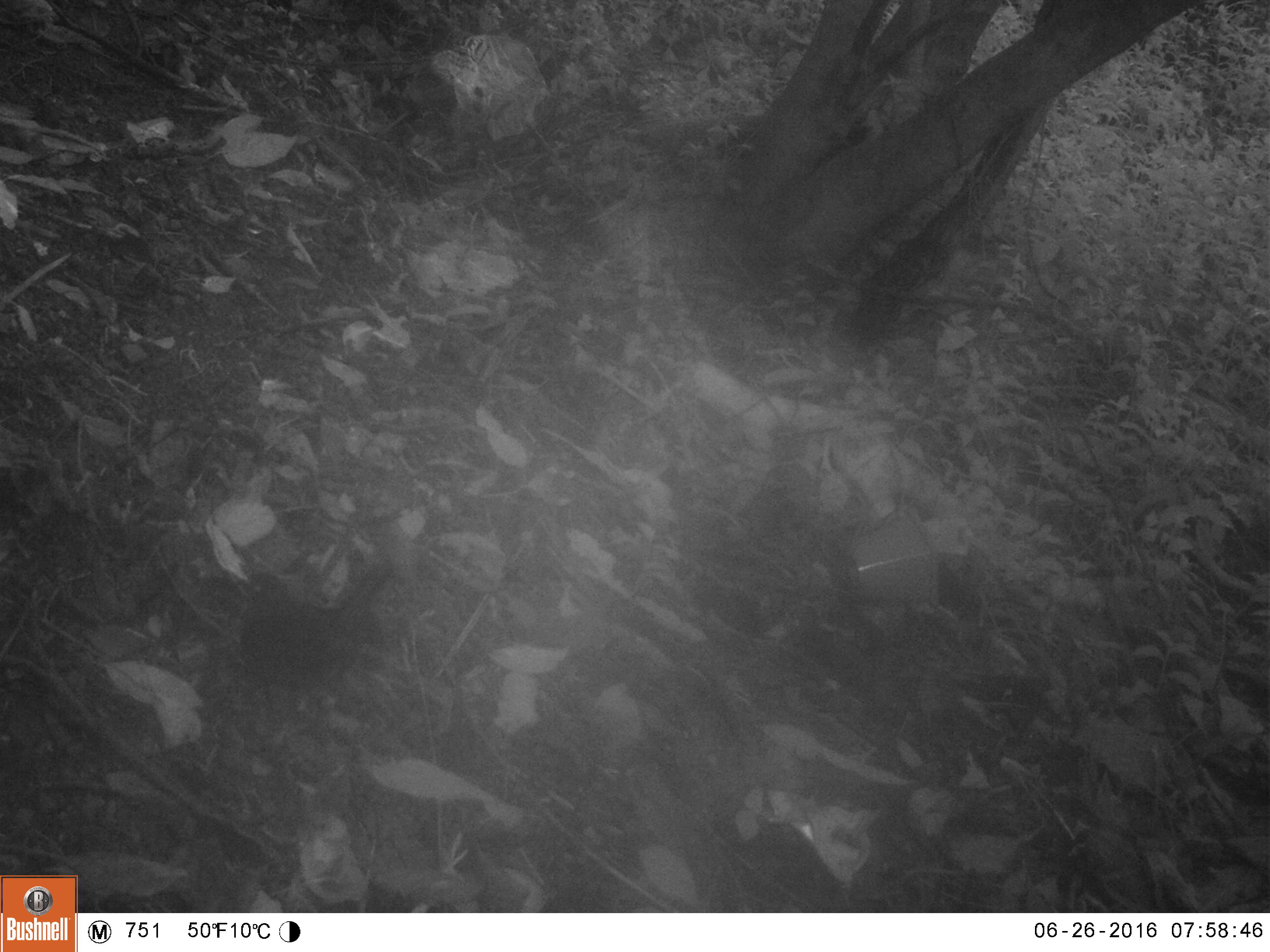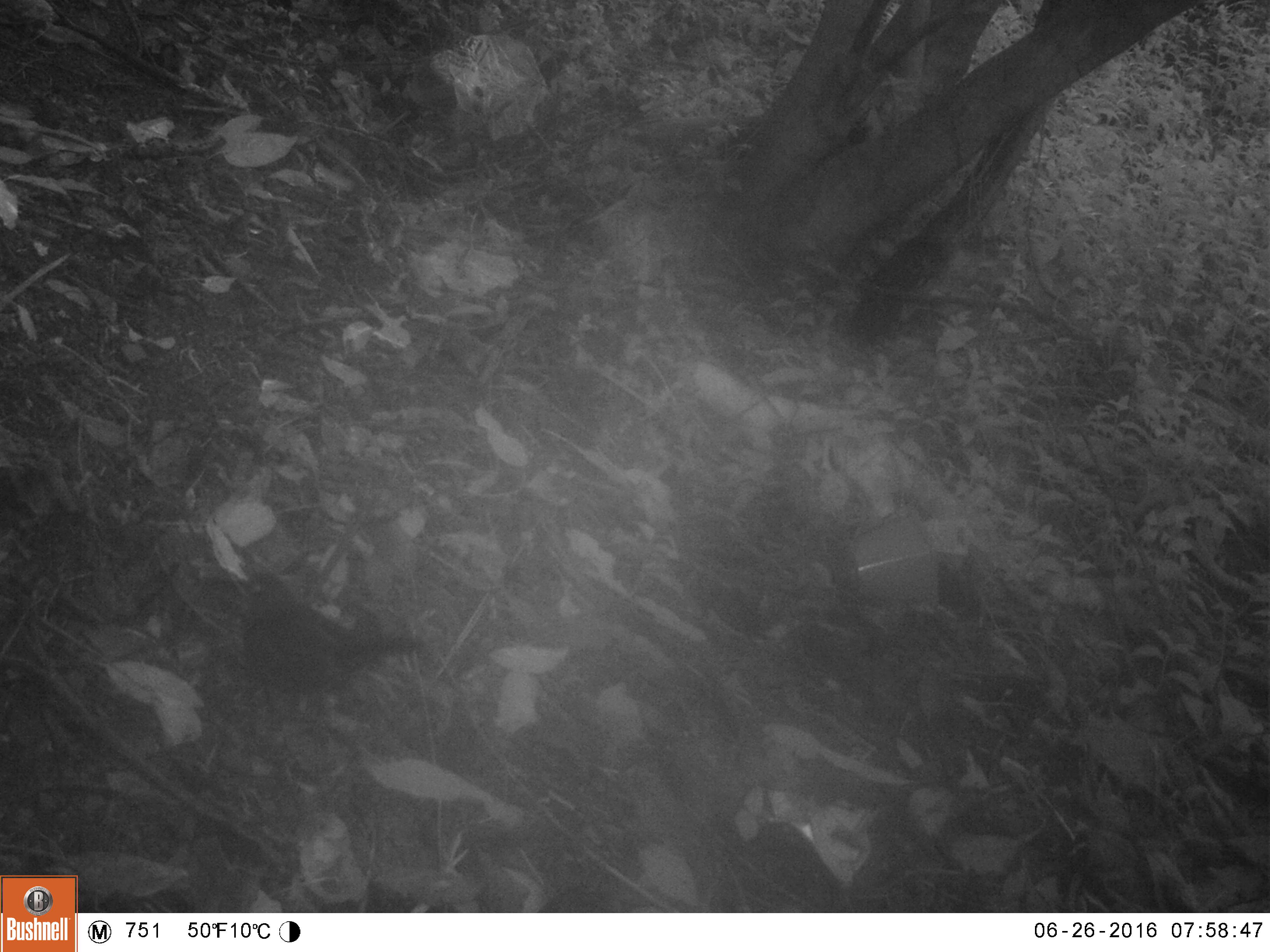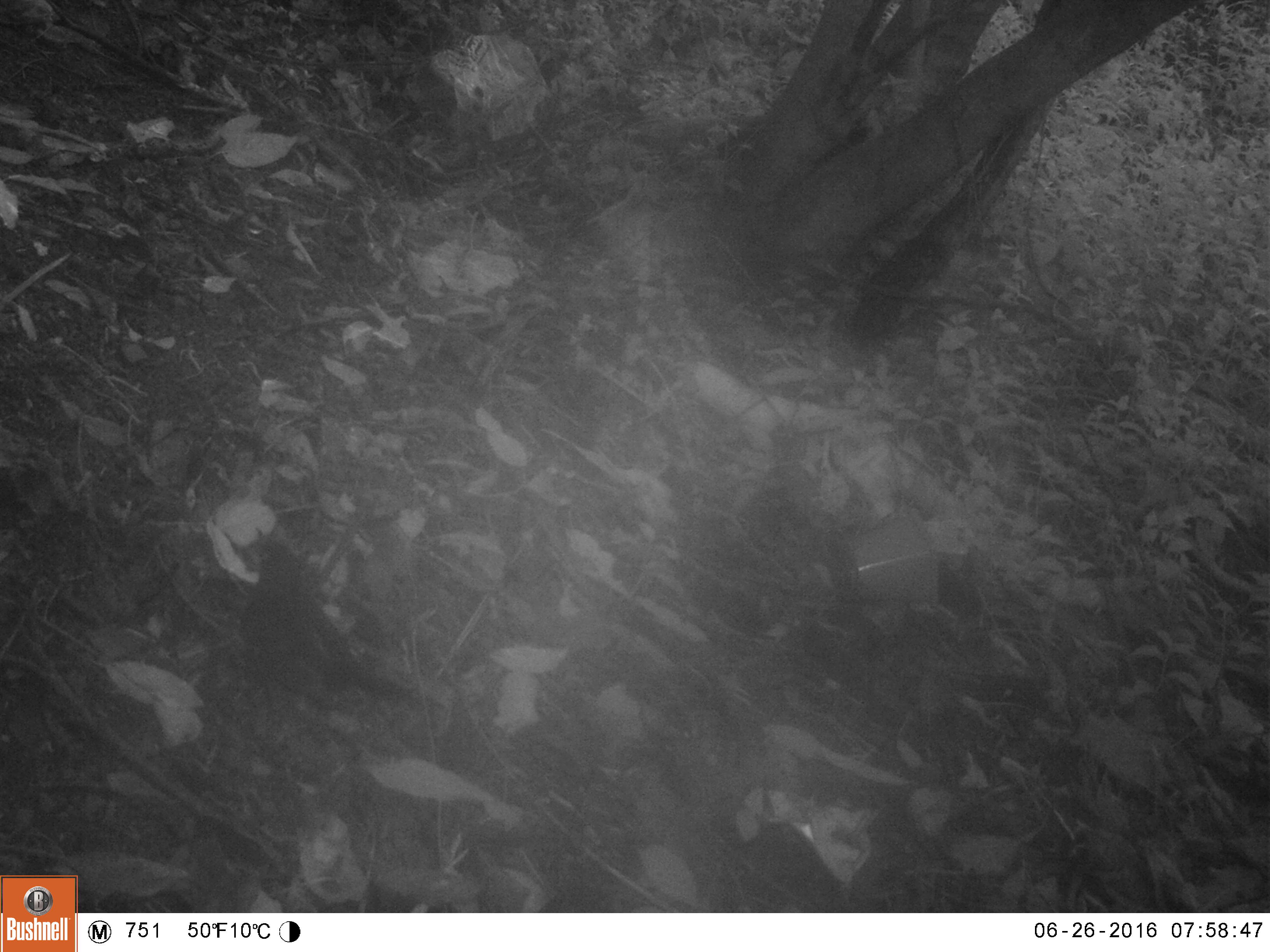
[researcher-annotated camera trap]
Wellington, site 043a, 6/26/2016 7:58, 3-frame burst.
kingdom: Animalia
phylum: Chordata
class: Aves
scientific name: Aves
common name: bird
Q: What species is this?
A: Bird (Aves).